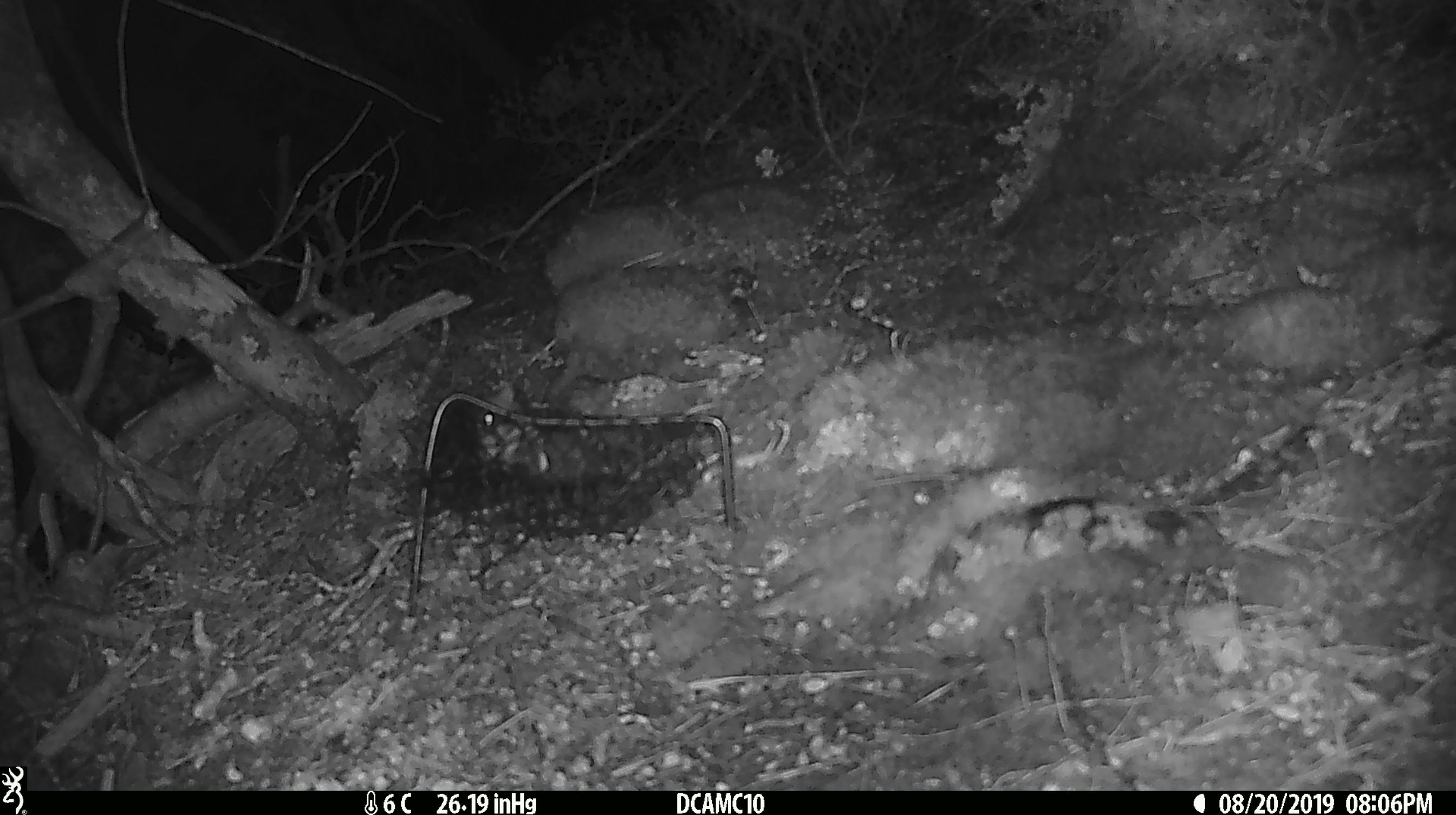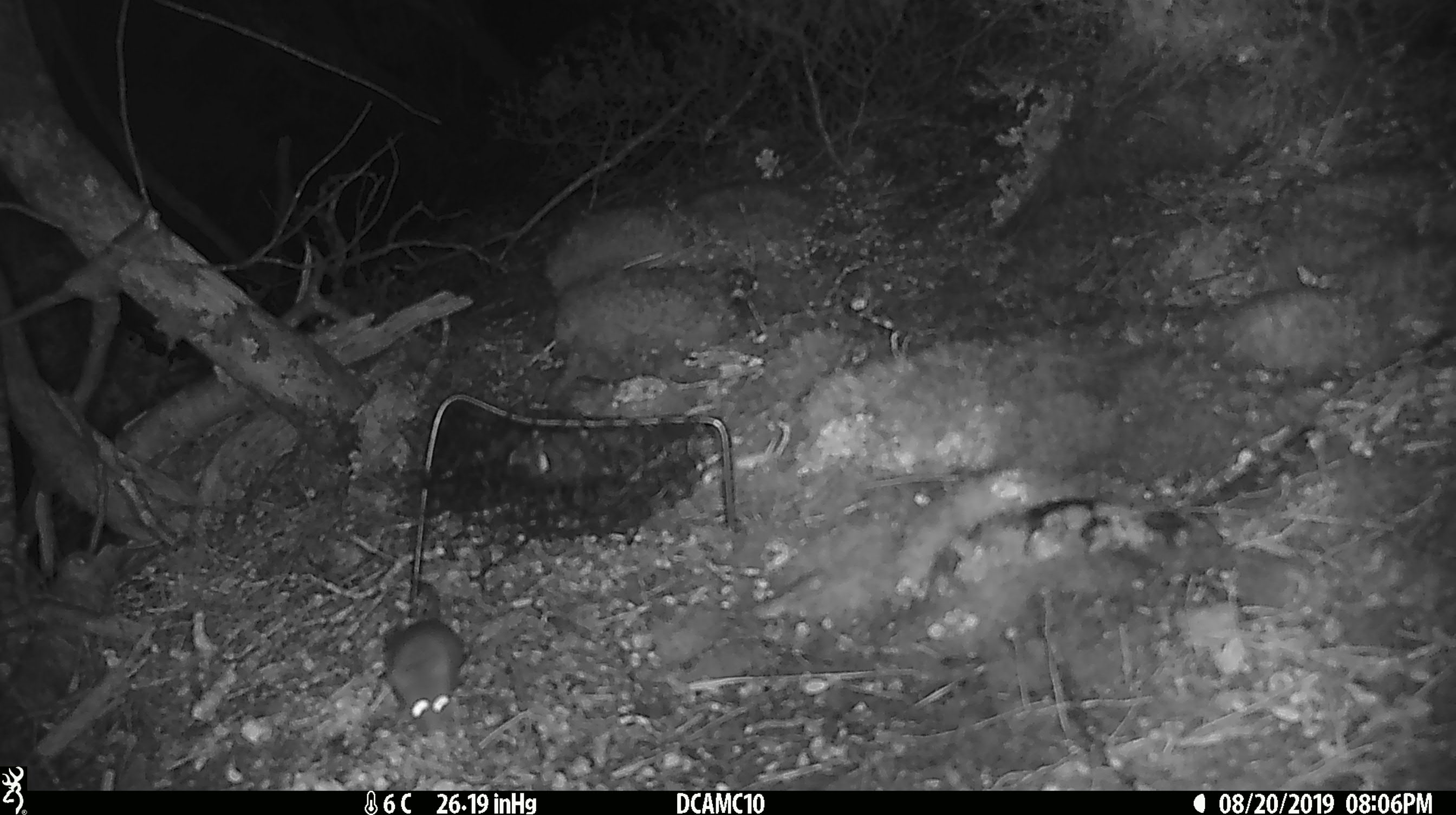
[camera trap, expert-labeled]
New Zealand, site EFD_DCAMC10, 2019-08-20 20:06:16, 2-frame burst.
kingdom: Animalia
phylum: Chordata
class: Mammalia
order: Rodentia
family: Muridae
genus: Mus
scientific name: Mus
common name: mouse